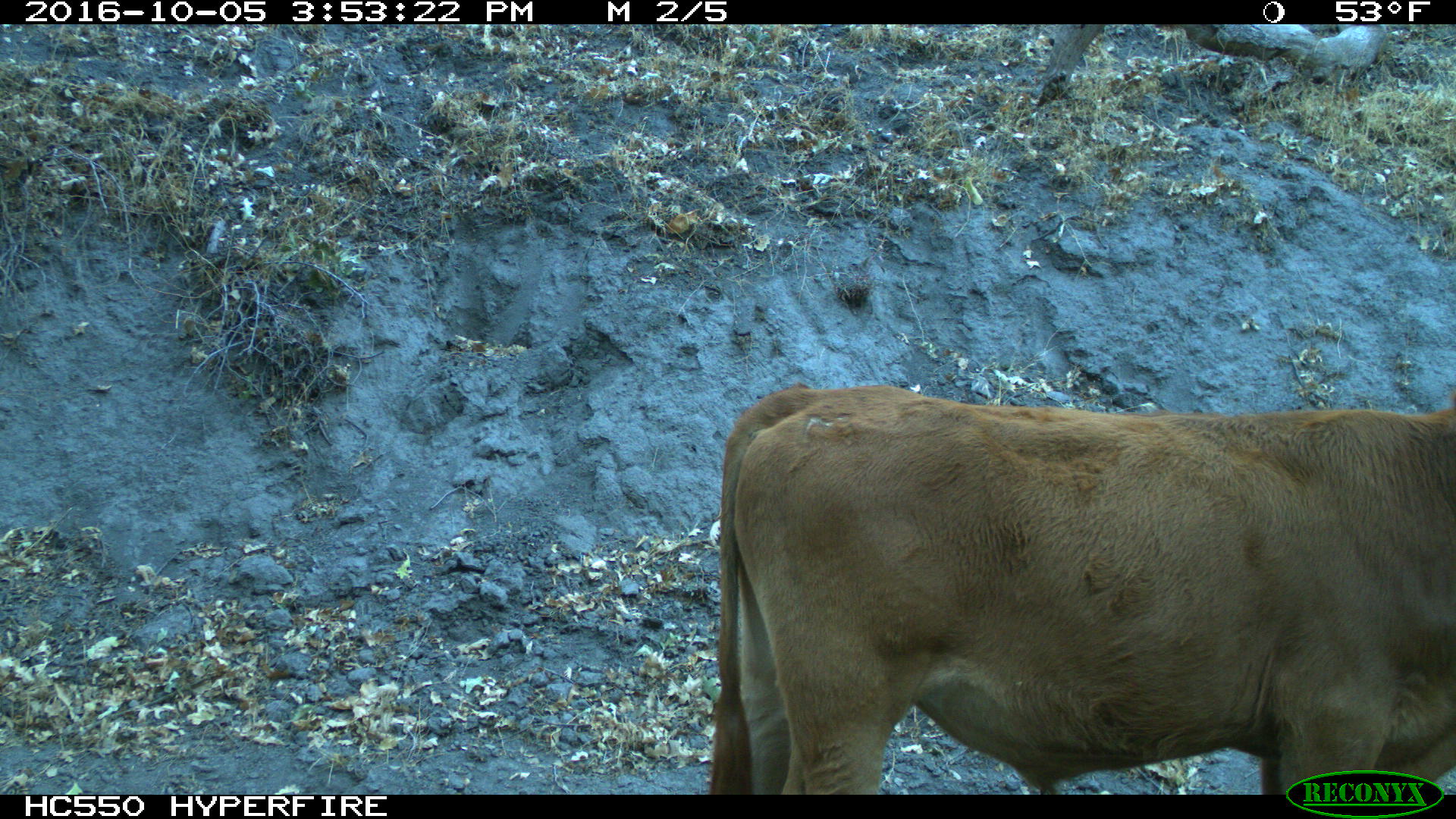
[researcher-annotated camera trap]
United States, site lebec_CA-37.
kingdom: Animalia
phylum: Chordata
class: Mammalia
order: Artiodactyla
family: Bovidae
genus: Bos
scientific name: Bos taurus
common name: domestic cow